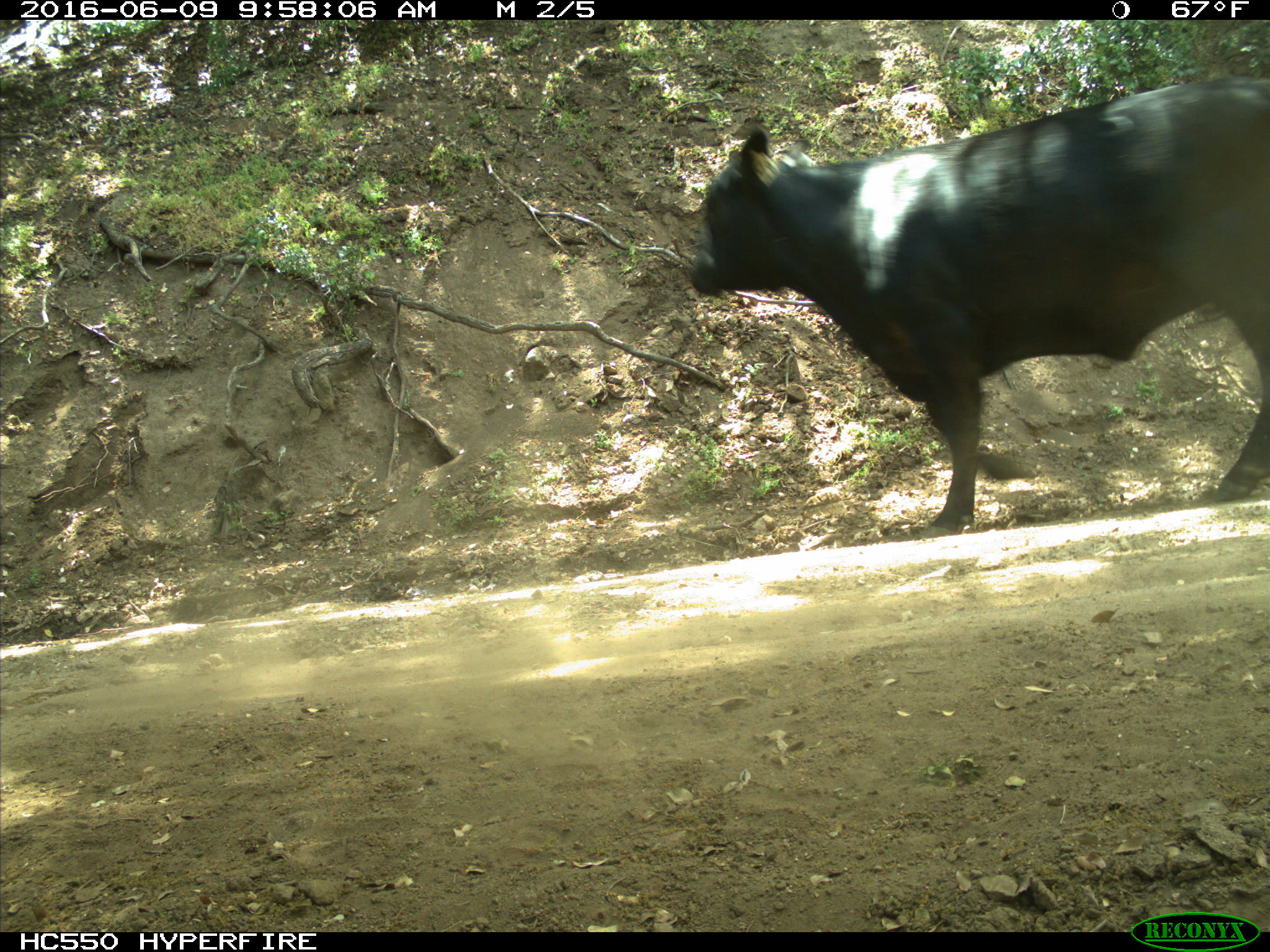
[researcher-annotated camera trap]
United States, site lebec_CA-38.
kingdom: Animalia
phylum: Chordata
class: Mammalia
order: Artiodactyla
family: Bovidae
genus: Bos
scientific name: Bos taurus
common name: domestic cow